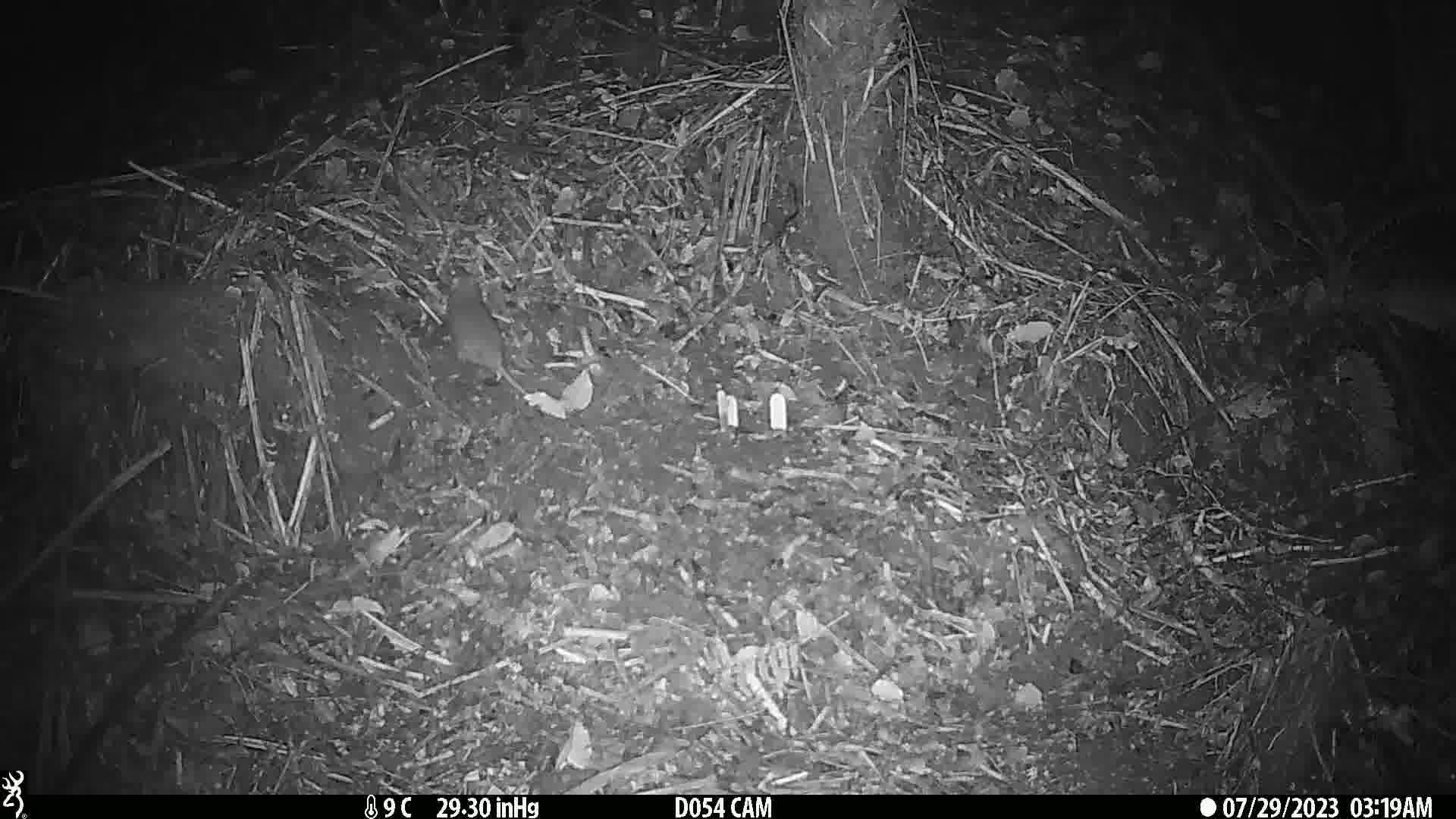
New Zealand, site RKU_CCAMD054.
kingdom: Animalia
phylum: Chordata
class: Mammalia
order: Rodentia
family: Muridae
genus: Rattus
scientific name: Rattus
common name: rat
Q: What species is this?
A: Rat (Rattus).